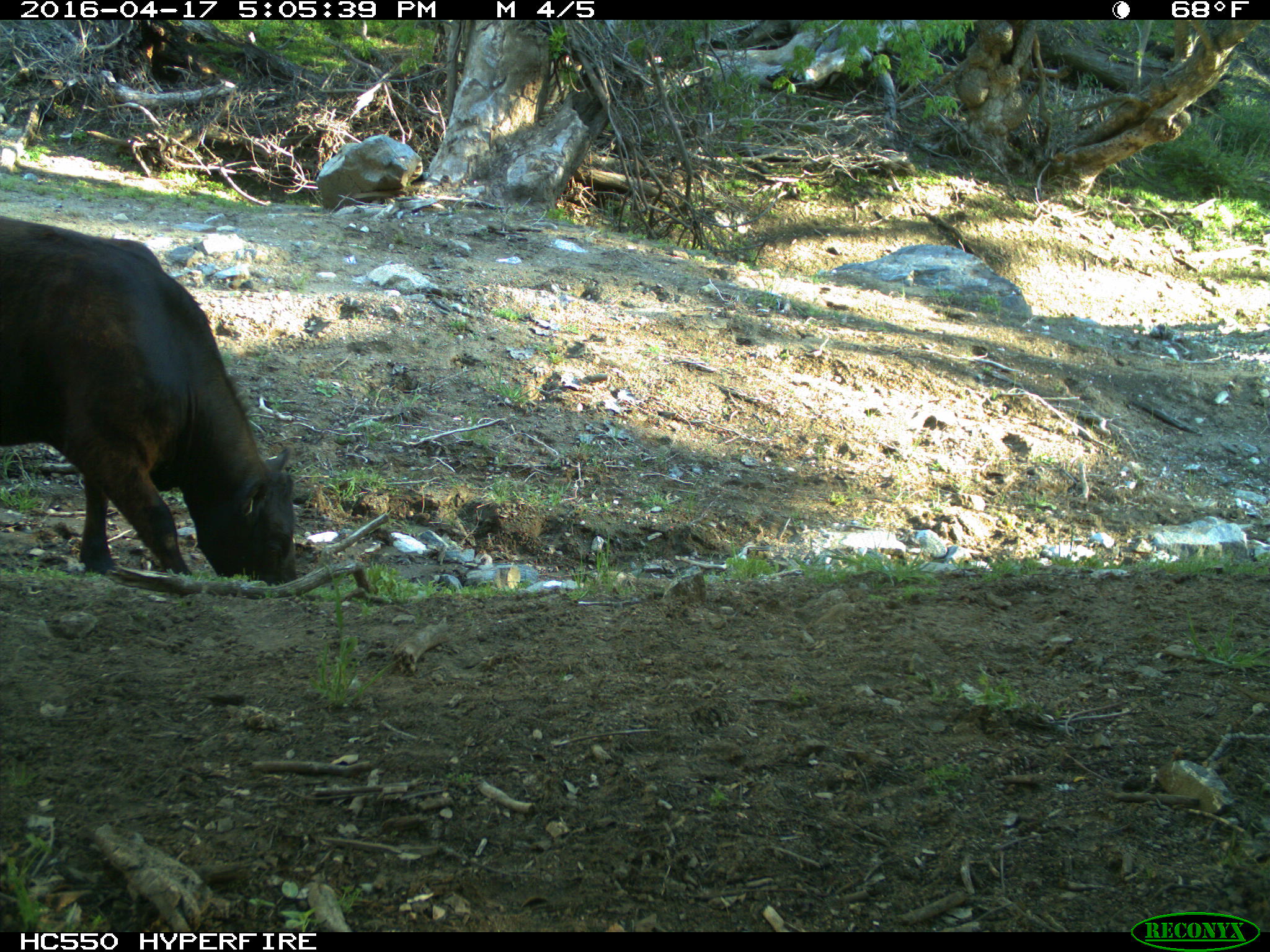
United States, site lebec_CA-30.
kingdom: Animalia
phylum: Chordata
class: Mammalia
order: Artiodactyla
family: Bovidae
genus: Bos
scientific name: Bos taurus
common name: domestic cow